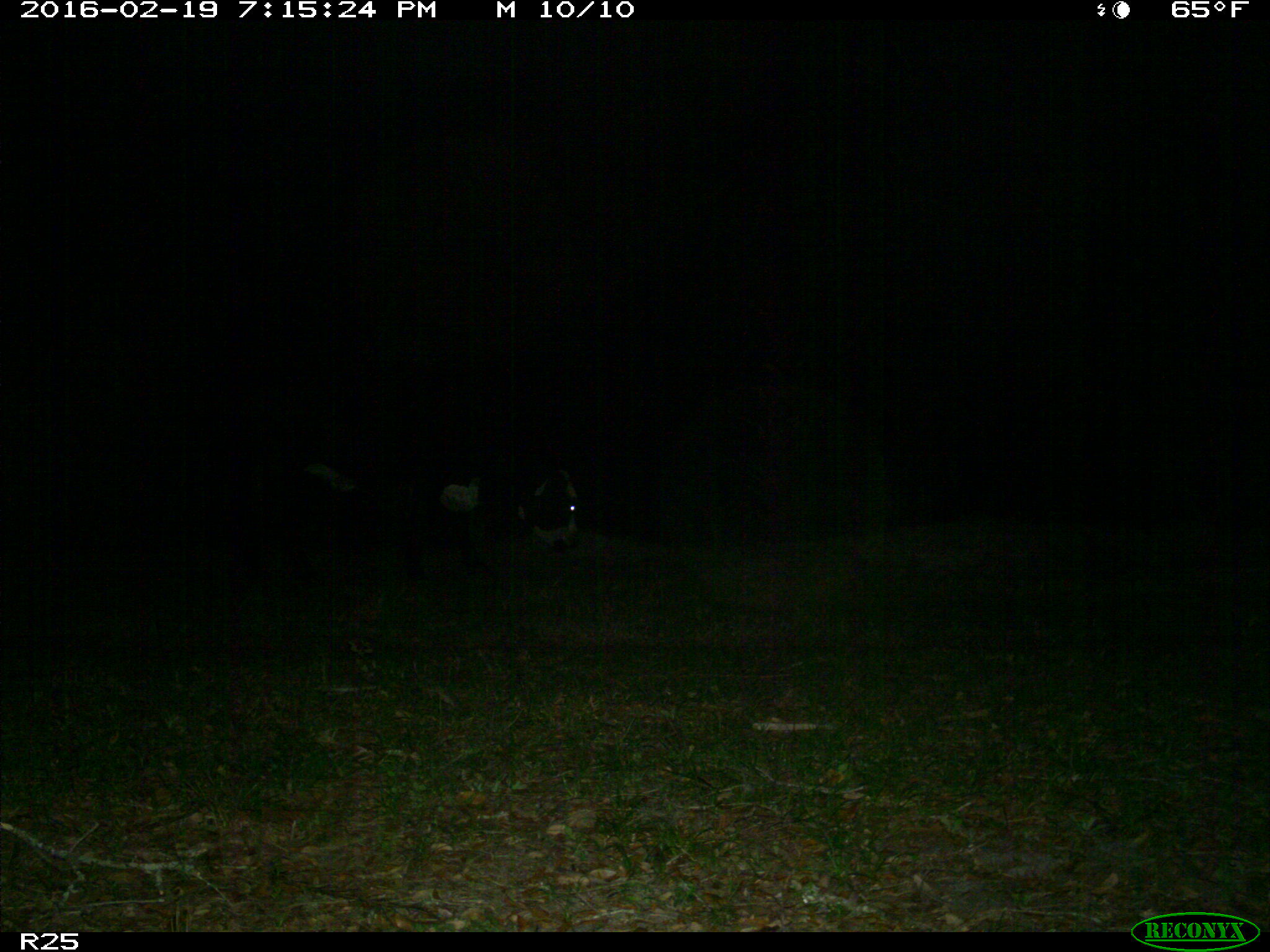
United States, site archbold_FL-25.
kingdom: Animalia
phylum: Chordata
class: Mammalia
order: Artiodactyla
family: Bovidae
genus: Bos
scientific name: Bos taurus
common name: domestic cow